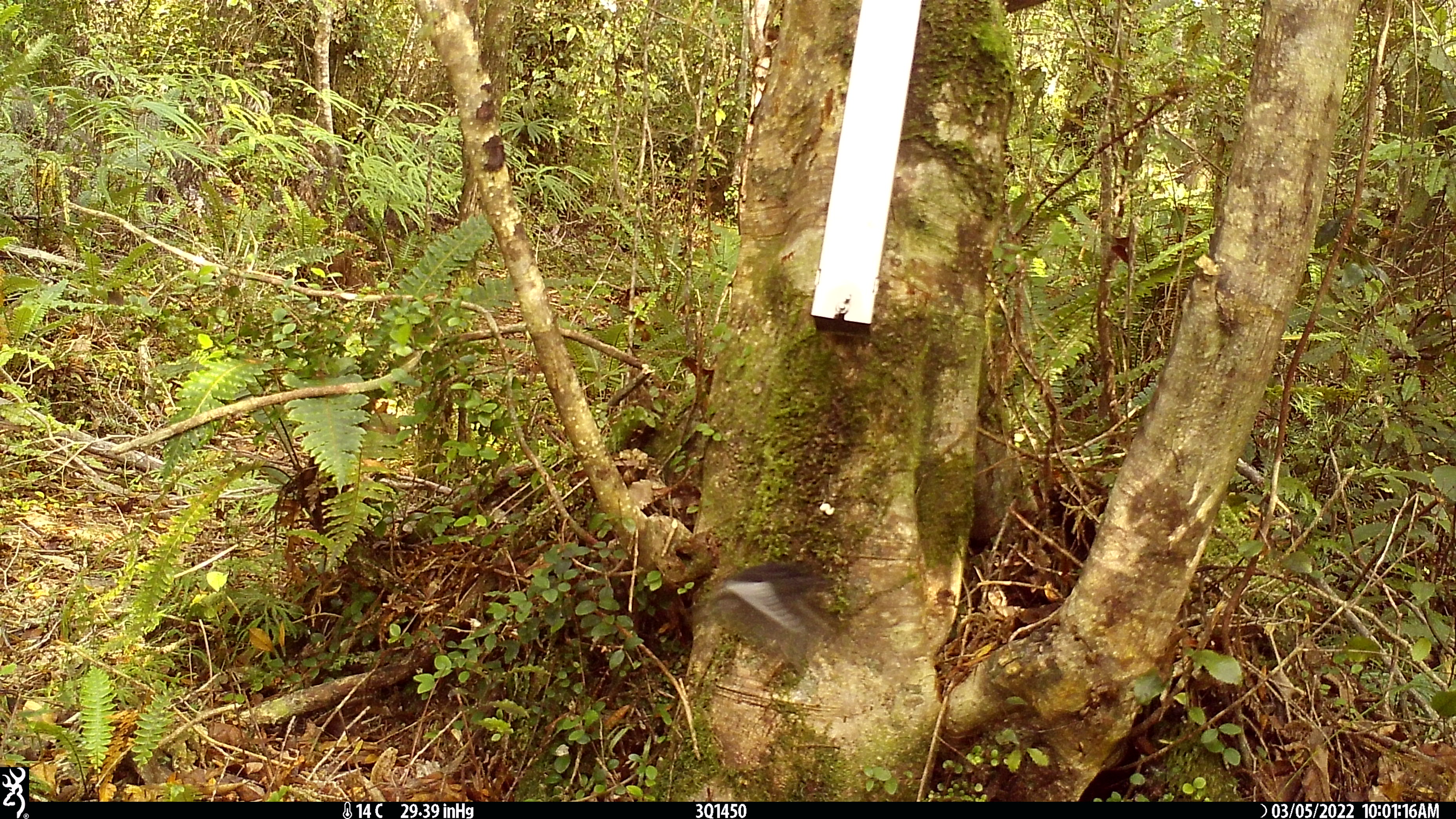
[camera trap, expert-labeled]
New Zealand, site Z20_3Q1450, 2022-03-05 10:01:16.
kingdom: Animalia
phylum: Chordata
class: Aves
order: Passeriformes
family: Petroicidae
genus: Petroica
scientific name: Petroica macrocephala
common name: tomtit